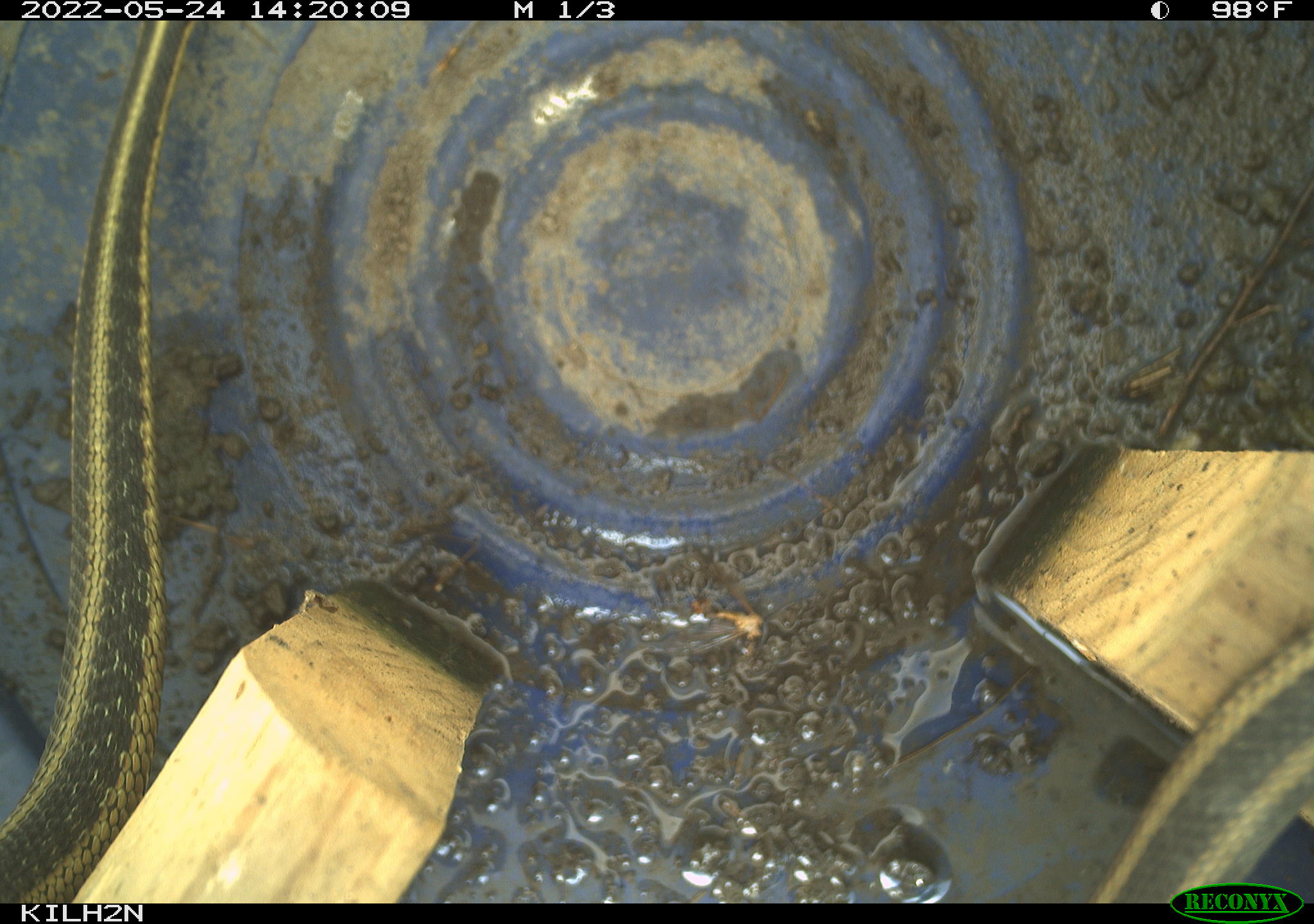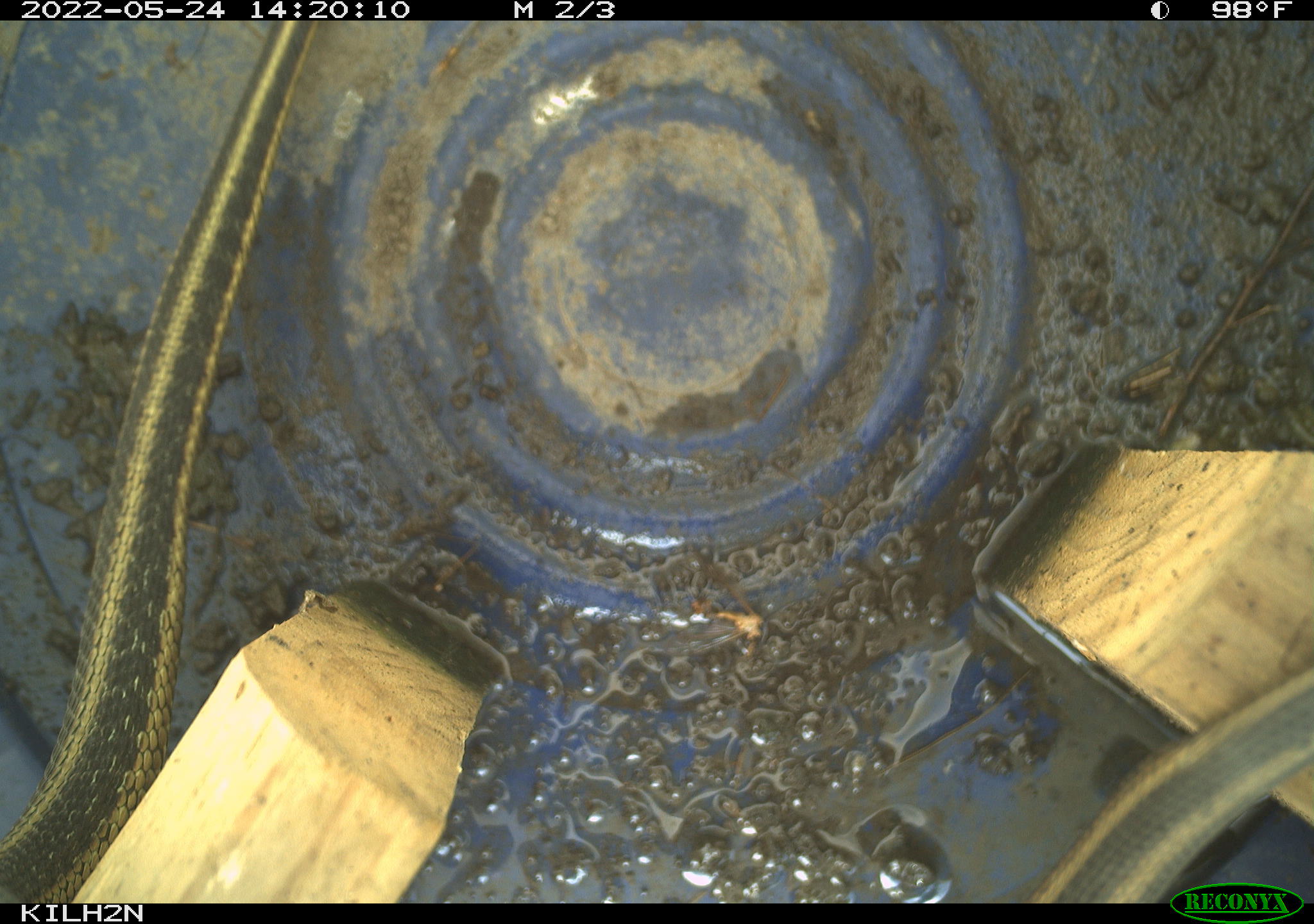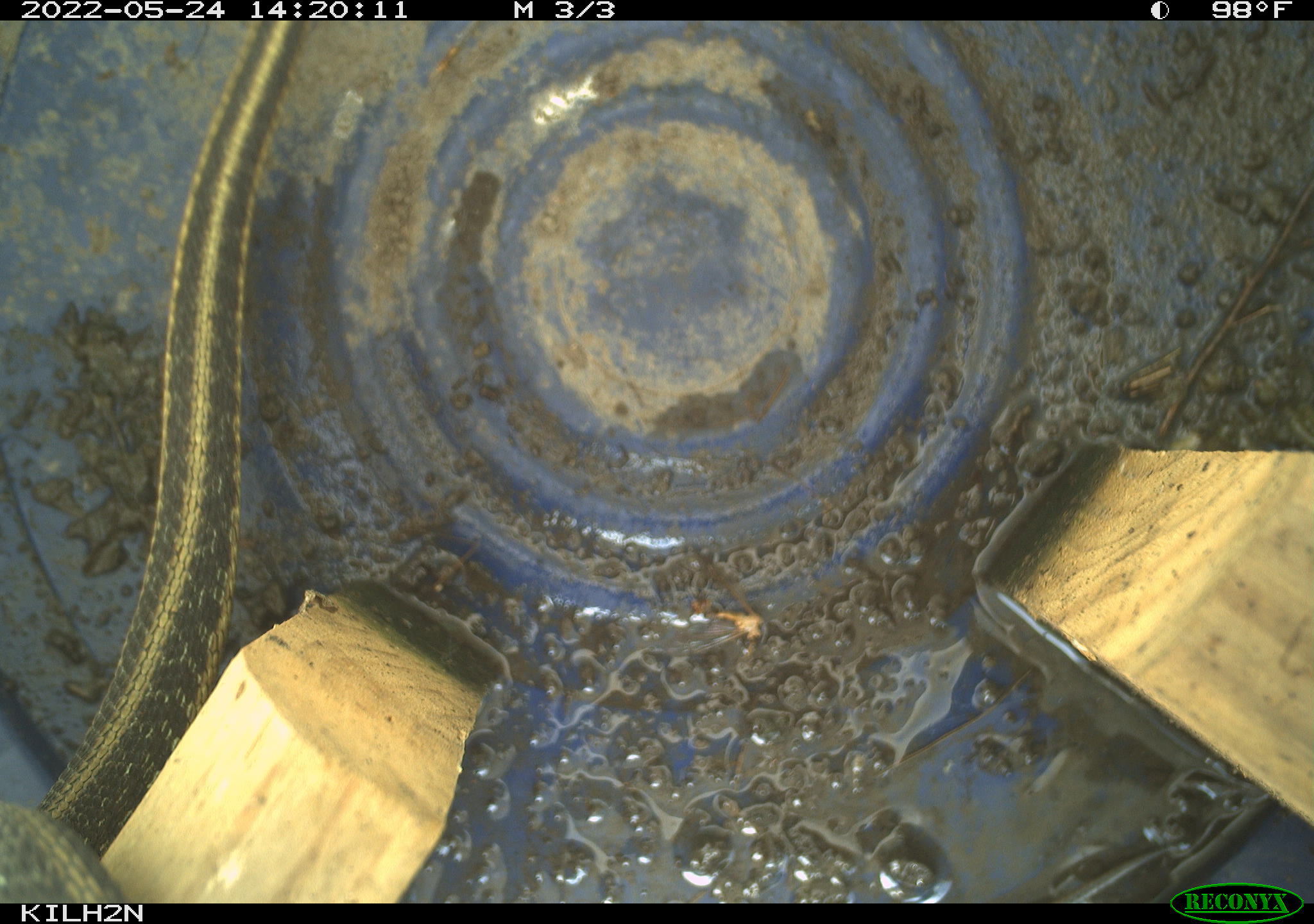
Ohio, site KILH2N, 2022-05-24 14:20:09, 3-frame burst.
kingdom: Animalia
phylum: Chordata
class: Reptilia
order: Squamata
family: Colubridae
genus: Thamnophis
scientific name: Thamnophis sirtalis sirtalis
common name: eastern gartersnake